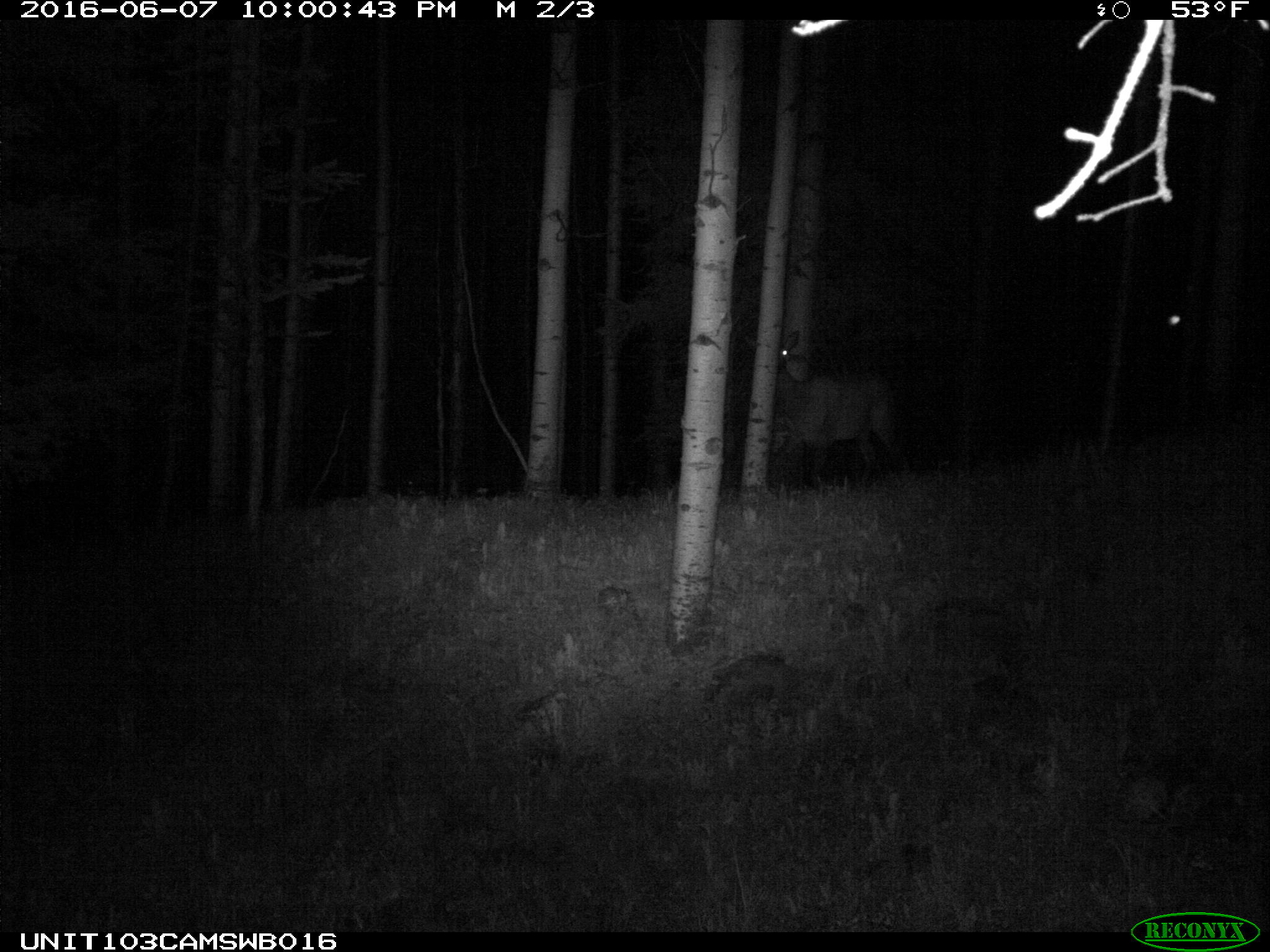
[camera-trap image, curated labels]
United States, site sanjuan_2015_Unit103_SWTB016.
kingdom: Animalia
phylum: Chordata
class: Mammalia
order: Artiodactyla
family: Cervidae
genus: Cervus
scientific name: Cervus elaphus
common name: red deer